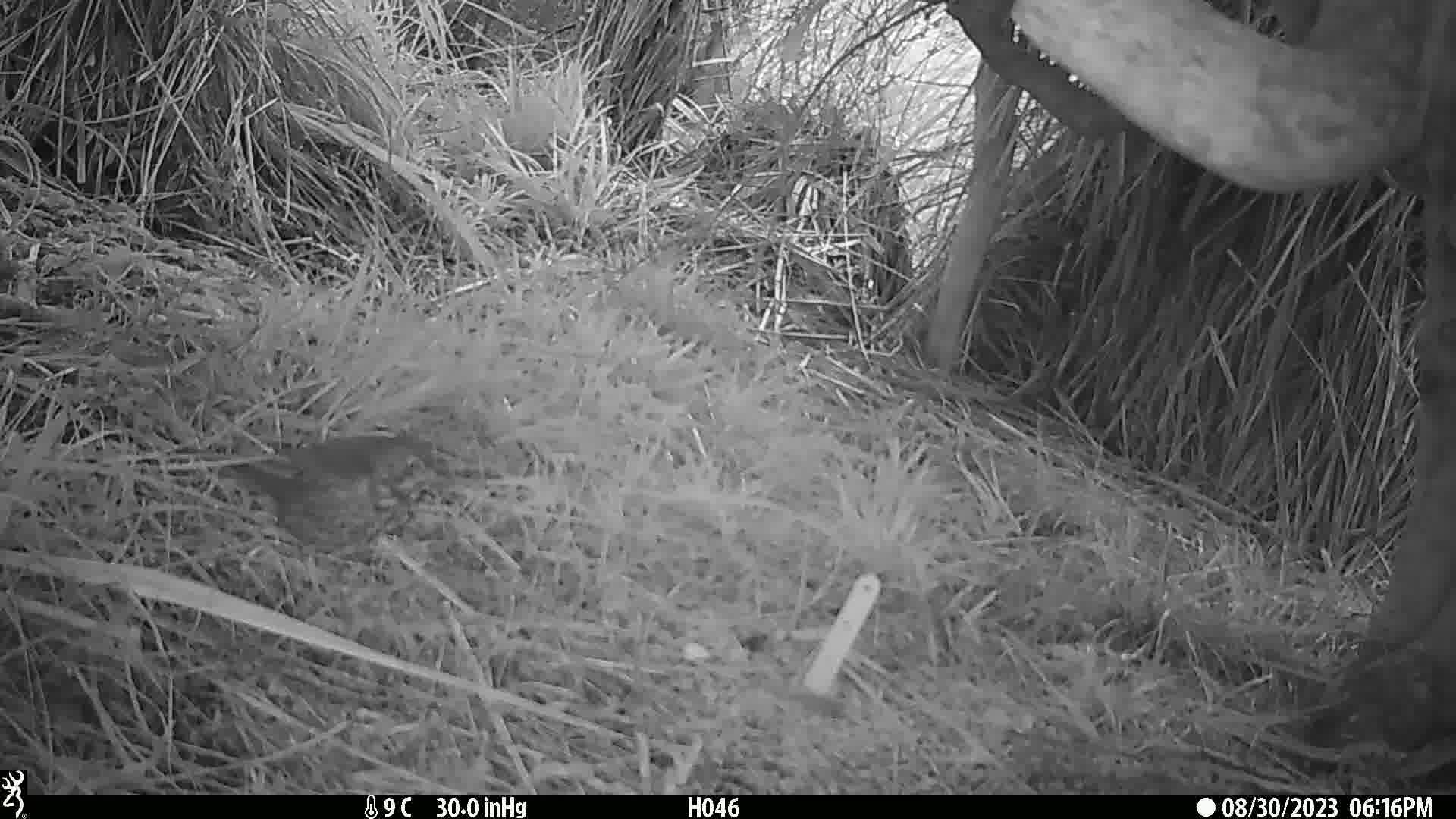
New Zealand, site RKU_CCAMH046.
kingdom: Animalia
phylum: Chordata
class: Aves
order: Passeriformes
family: Turdidae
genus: Turdus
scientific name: Turdus philomelos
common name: song thrush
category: thrush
Thrush (song thrush) (Turdus philomelos).